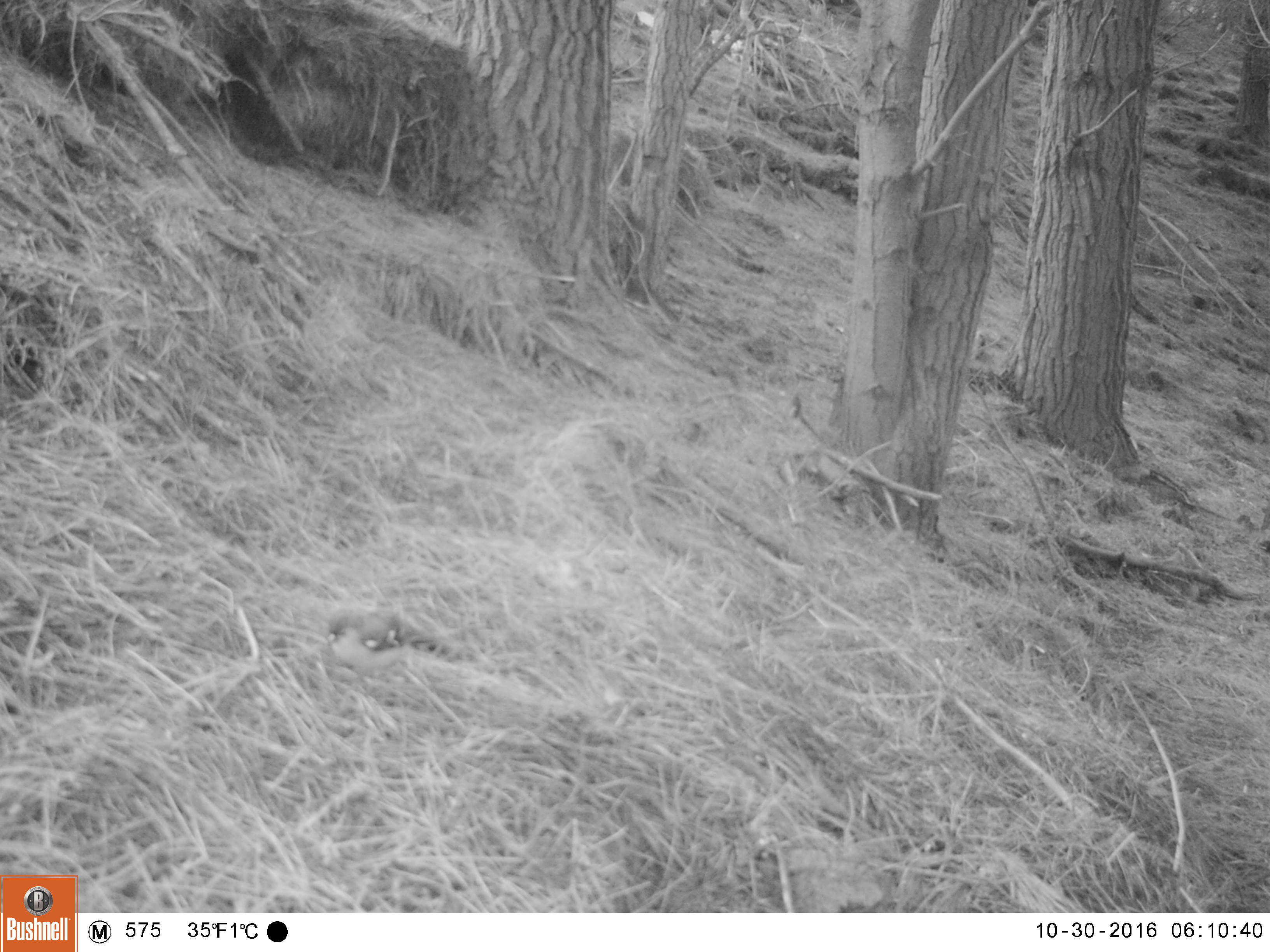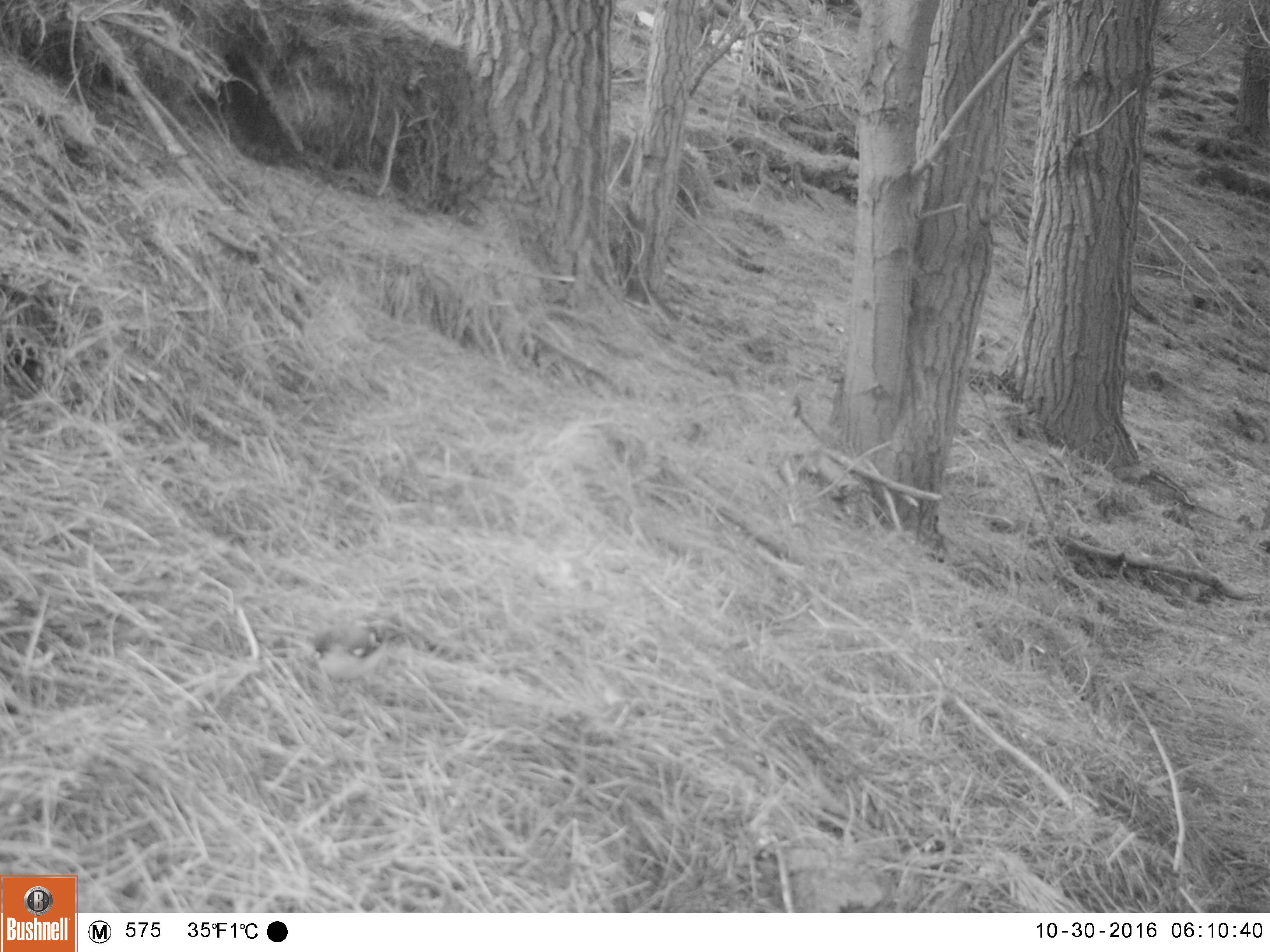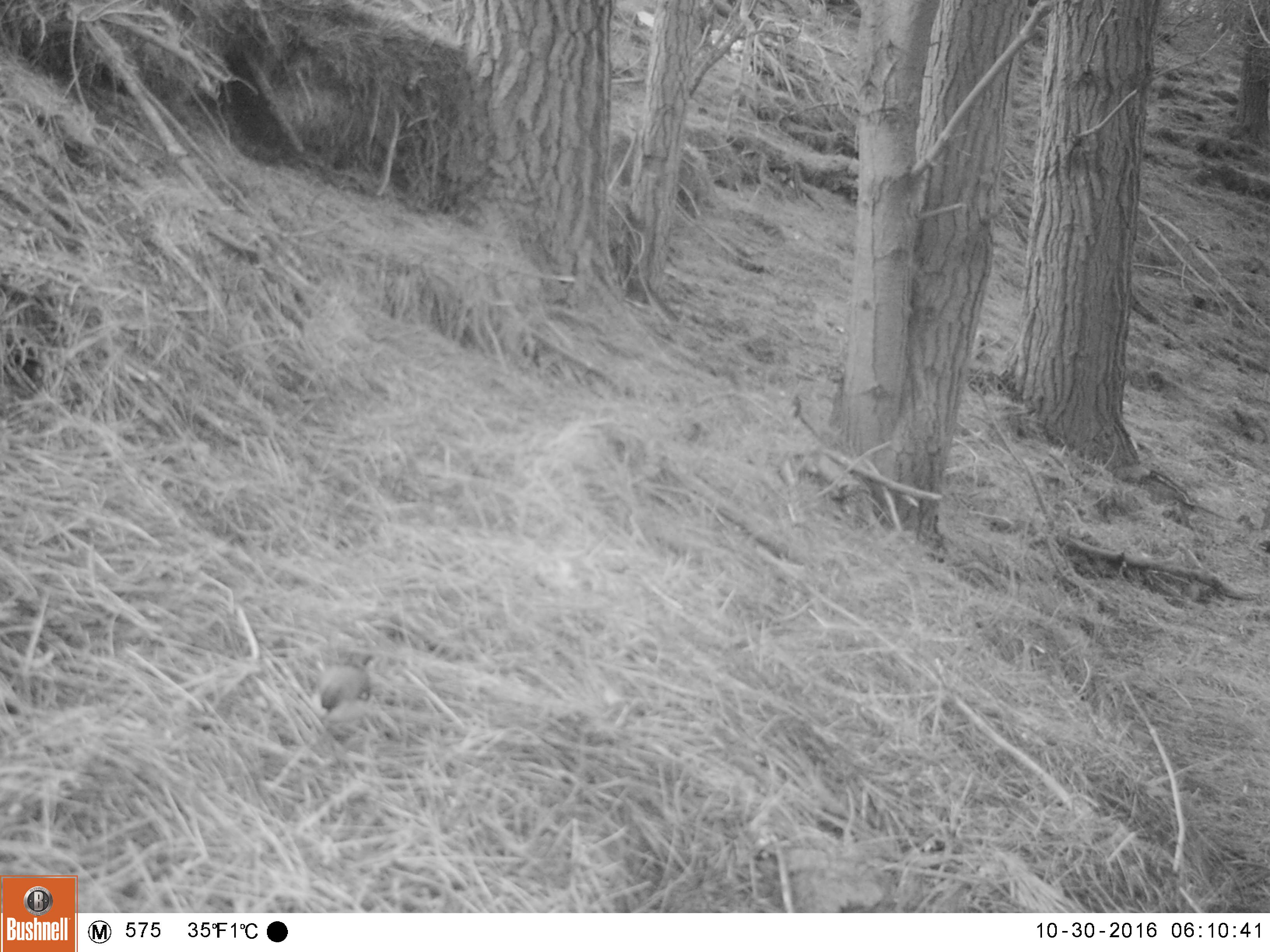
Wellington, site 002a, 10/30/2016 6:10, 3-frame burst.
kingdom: Animalia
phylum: Chordata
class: Aves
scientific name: Aves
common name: bird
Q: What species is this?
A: Bird (Aves).